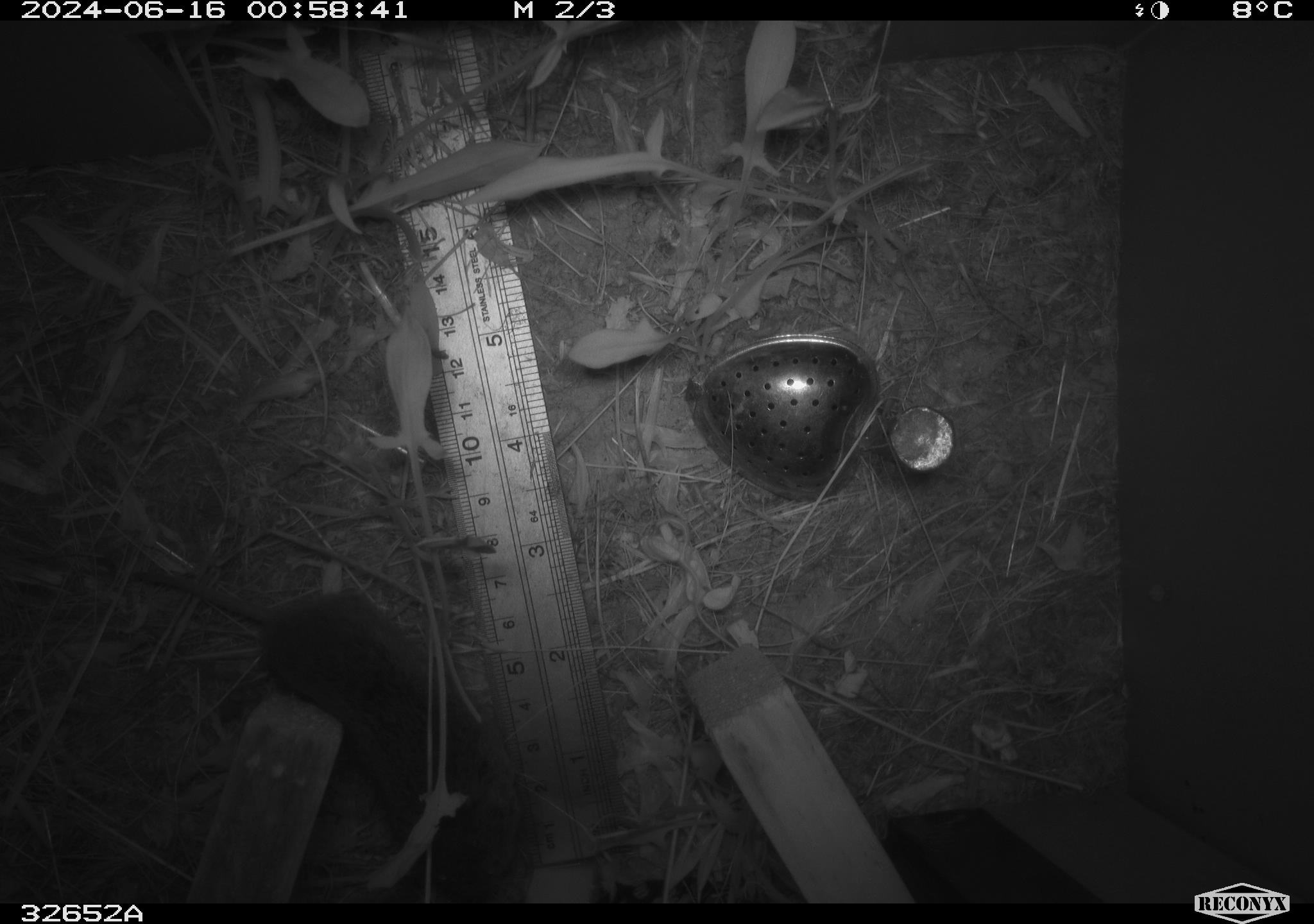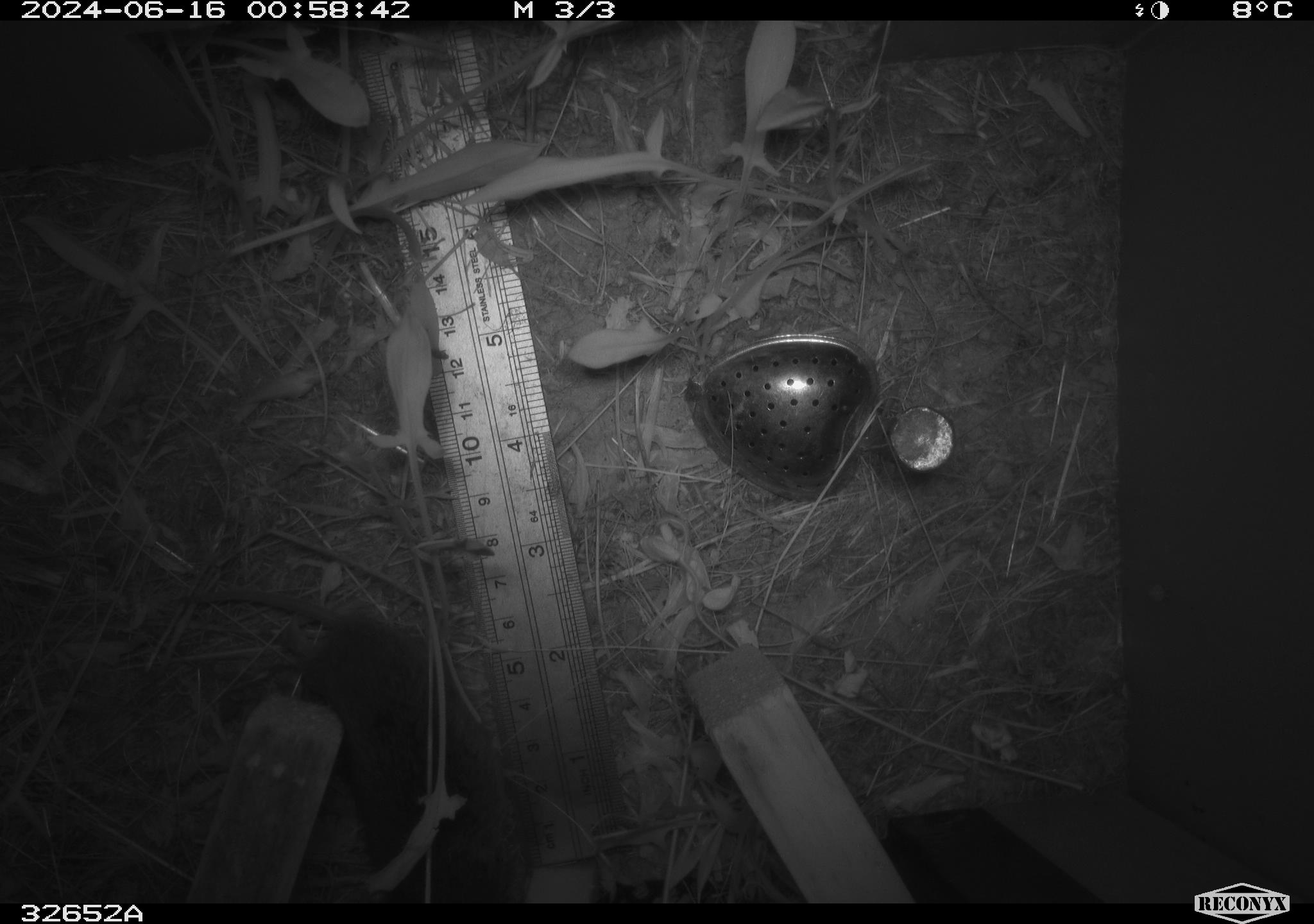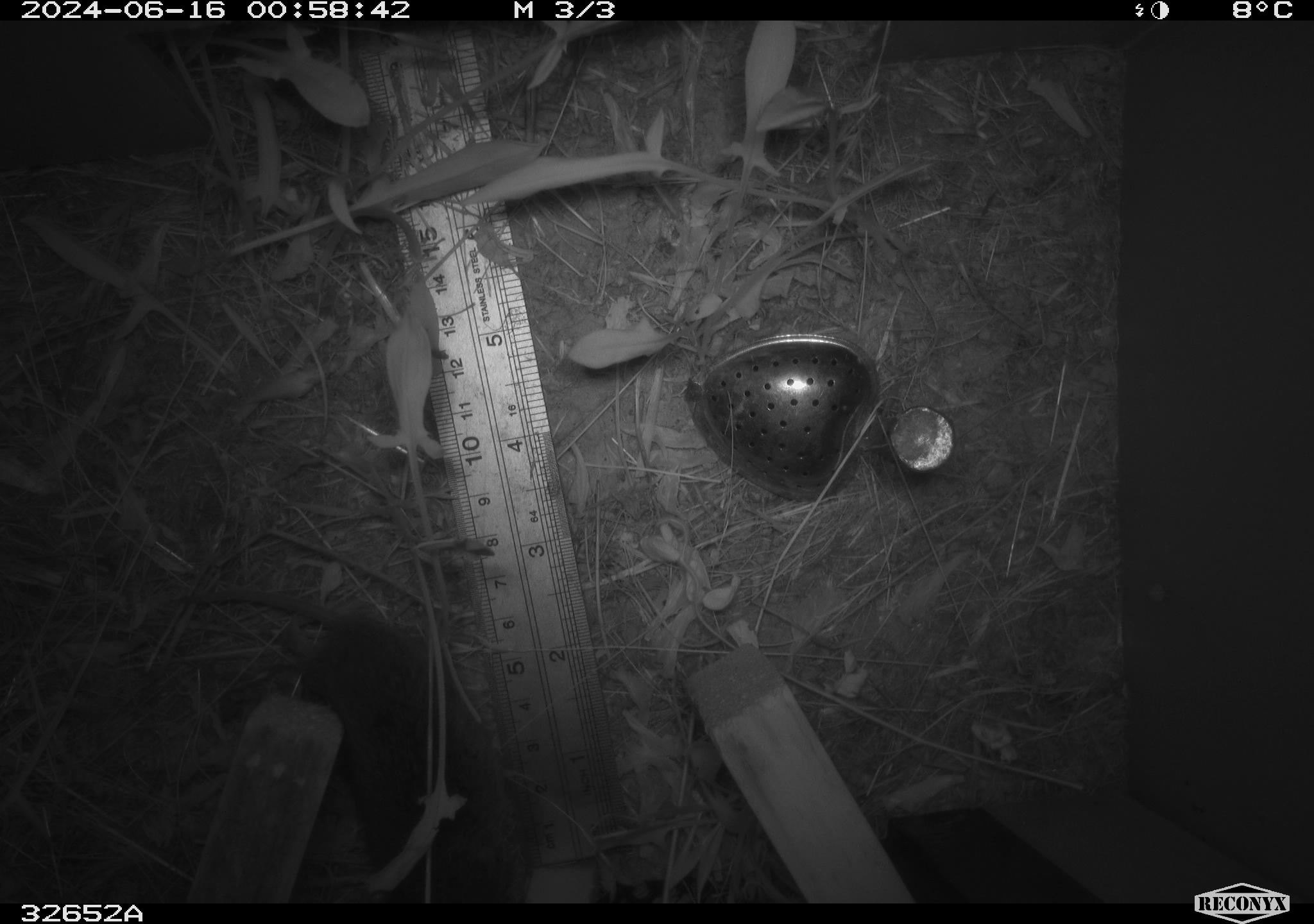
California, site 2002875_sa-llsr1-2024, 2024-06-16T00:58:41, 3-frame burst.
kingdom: Animalia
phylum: Chordata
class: Mammalia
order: Rodentia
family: Cricetidae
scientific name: Arvicolinae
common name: voles, lemmings, and muskrats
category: arvicolinae subfamily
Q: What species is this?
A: Arvicolinae subfamily (voles, lemmings, and muskrats) (Arvicolinae).